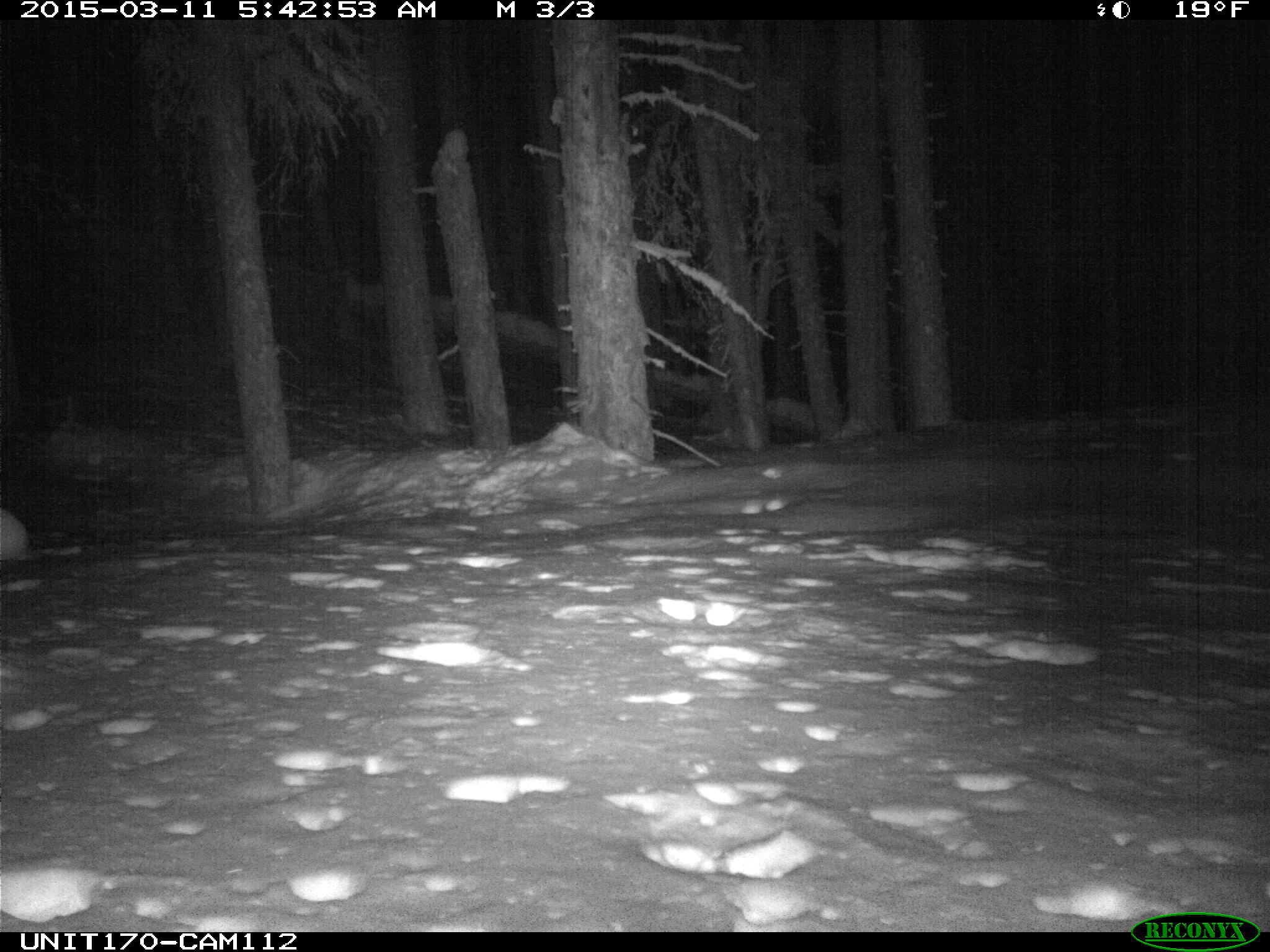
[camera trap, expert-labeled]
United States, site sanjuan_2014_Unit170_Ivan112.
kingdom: Animalia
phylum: Chordata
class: Mammalia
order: Lagomorpha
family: Leporidae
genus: Lepus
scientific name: Lepus americanus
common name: snowshoe hare